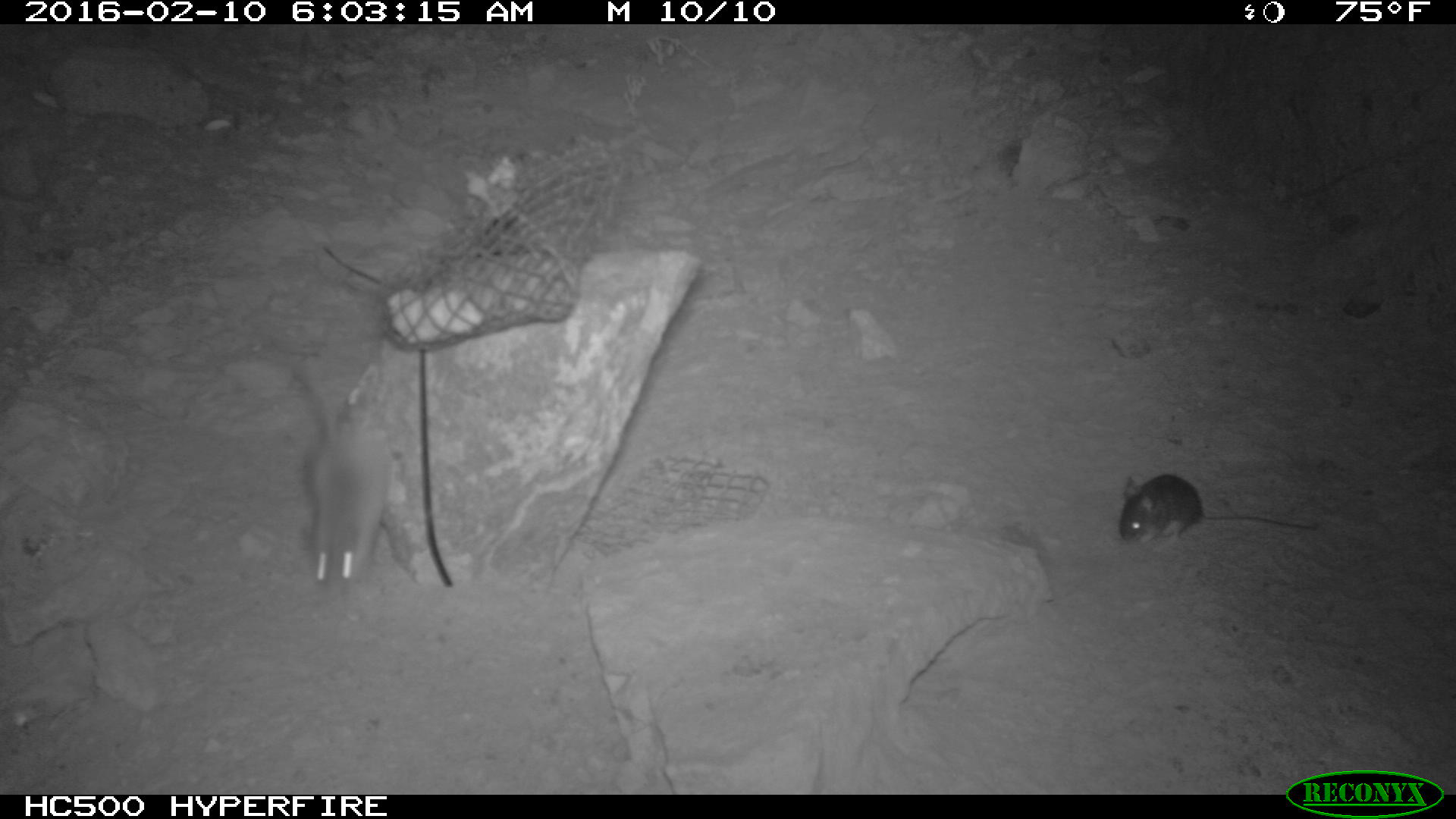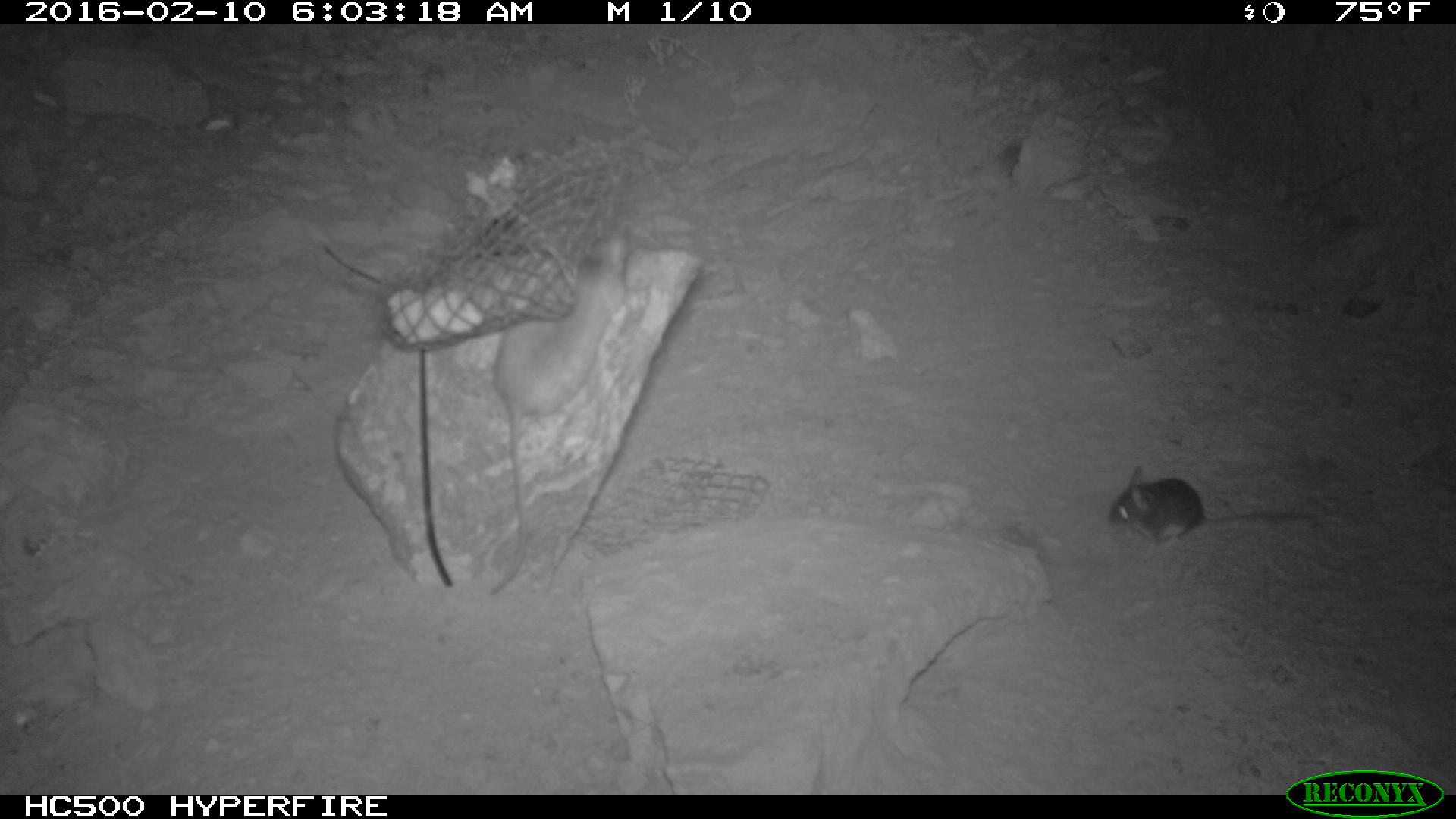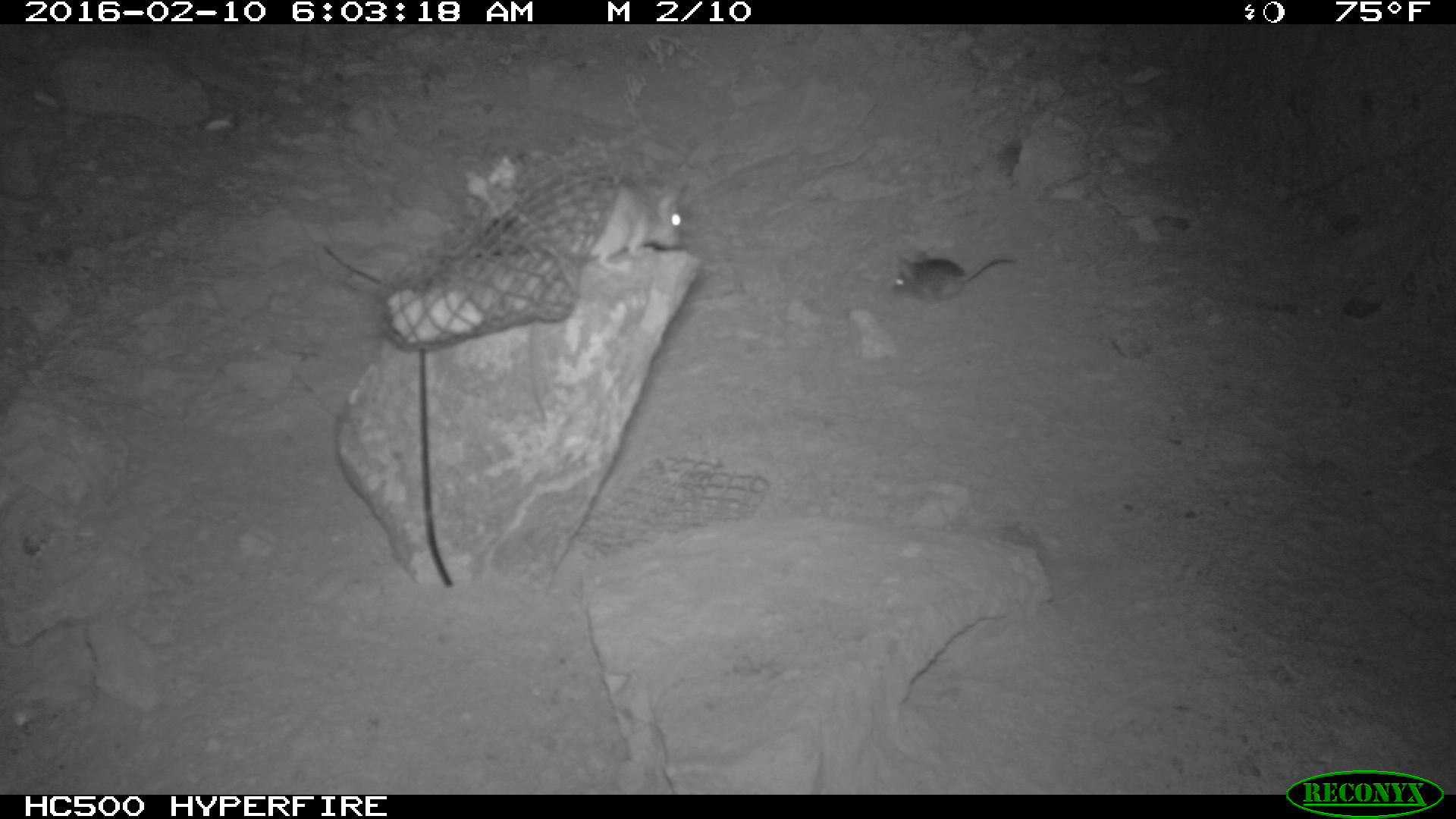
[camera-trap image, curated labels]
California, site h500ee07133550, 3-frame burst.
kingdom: Animalia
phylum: Chordata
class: Mammalia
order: Rodentia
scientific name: Rodentia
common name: rodent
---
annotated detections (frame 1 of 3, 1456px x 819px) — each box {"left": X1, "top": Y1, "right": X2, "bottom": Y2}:
rodent: {"left": 303, "top": 338, "right": 372, "bottom": 595}; {"left": 1116, "top": 472, "right": 1320, "bottom": 544}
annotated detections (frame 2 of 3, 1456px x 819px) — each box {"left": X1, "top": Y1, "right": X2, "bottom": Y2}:
rodent: {"left": 488, "top": 232, "right": 630, "bottom": 595}; {"left": 1107, "top": 465, "right": 1316, "bottom": 562}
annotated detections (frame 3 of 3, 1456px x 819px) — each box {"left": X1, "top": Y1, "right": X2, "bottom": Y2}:
rodent: {"left": 557, "top": 171, "right": 686, "bottom": 273}; {"left": 890, "top": 249, "right": 1017, "bottom": 309}